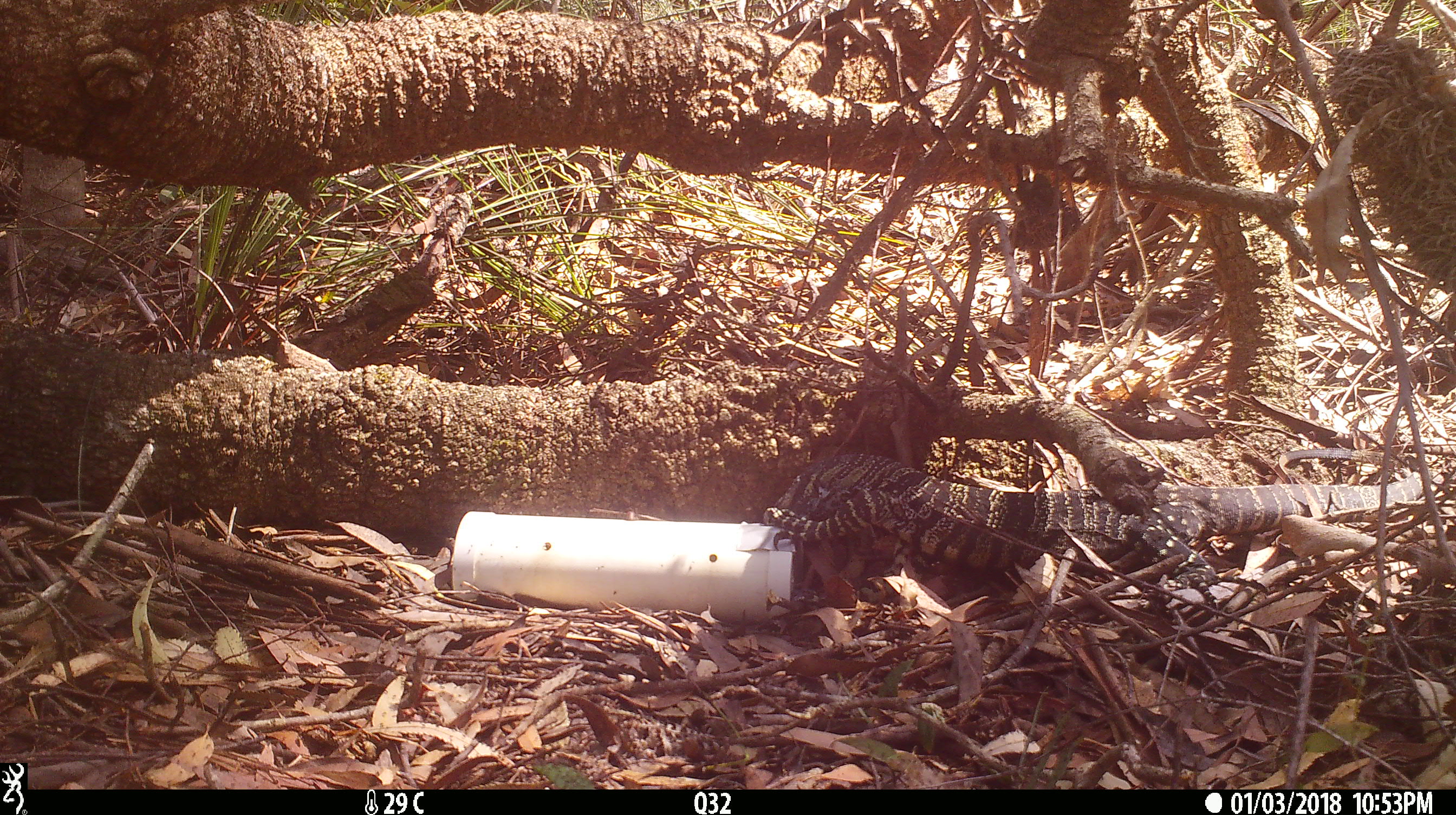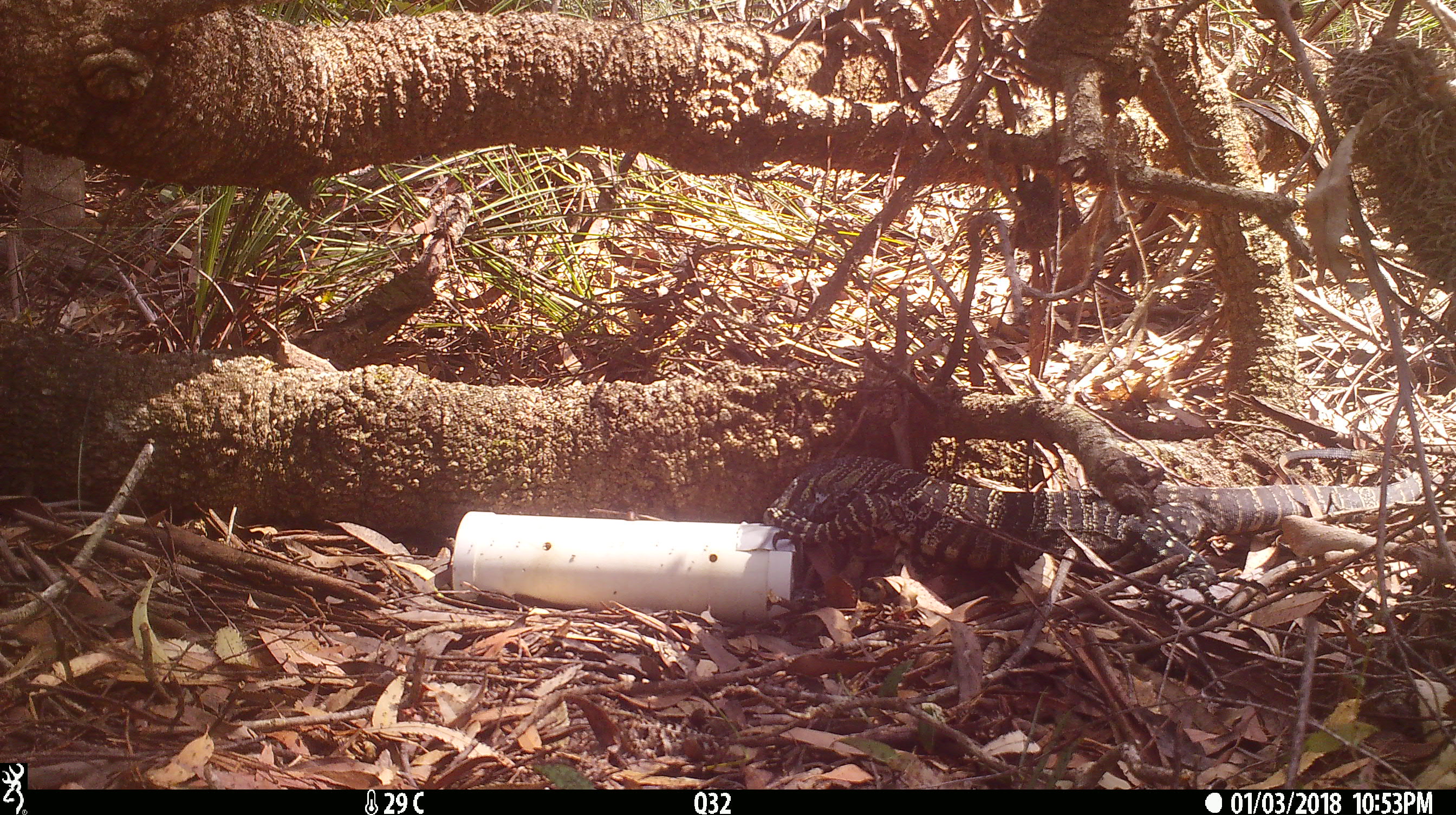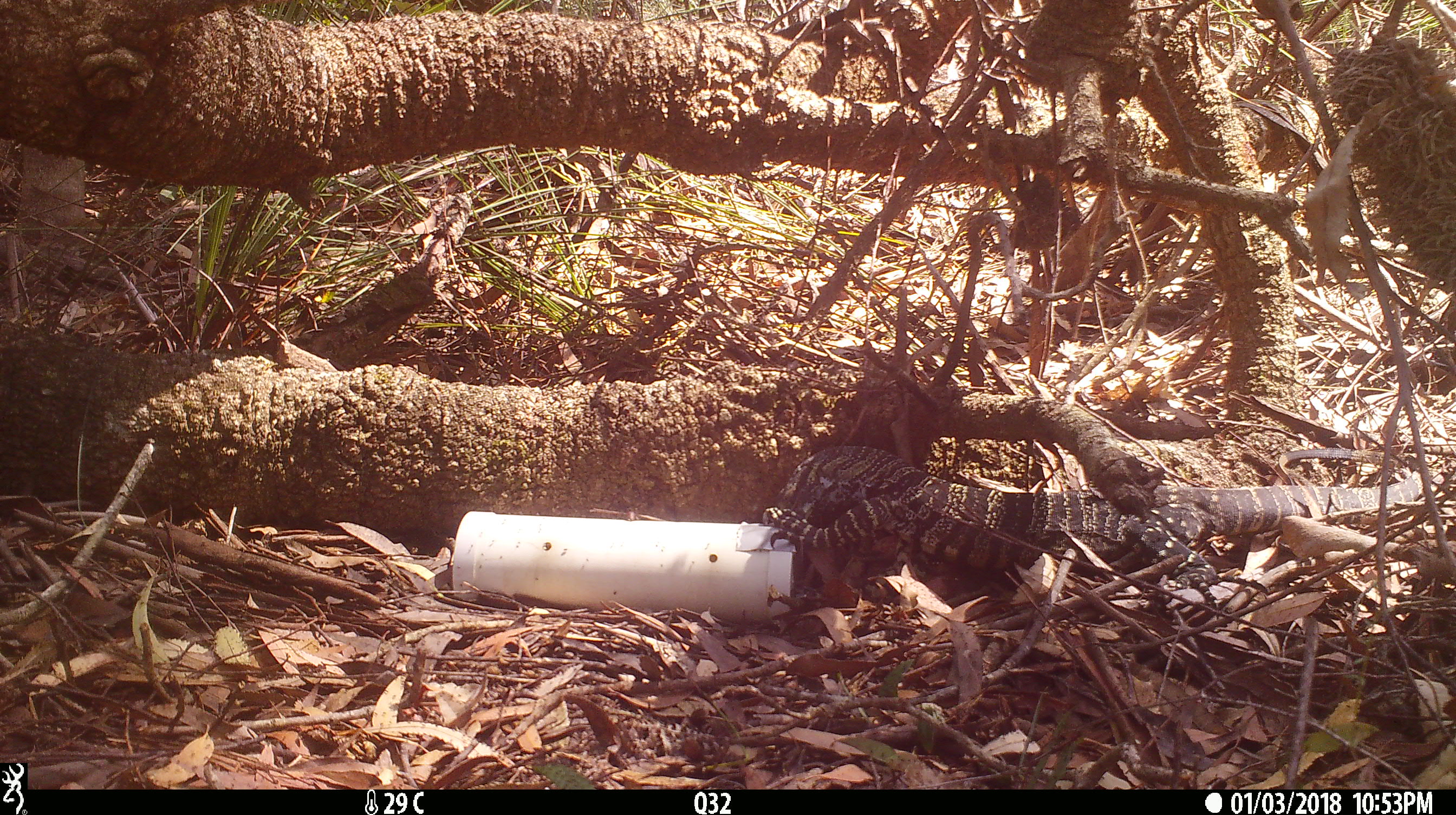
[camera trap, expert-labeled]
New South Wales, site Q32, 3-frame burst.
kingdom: Animalia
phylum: Chordata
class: Reptilia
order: Squamata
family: Varanidae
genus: Varanus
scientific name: Varanus varius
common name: lace monitor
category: goanna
Goanna (lace monitor) (Varanus varius).